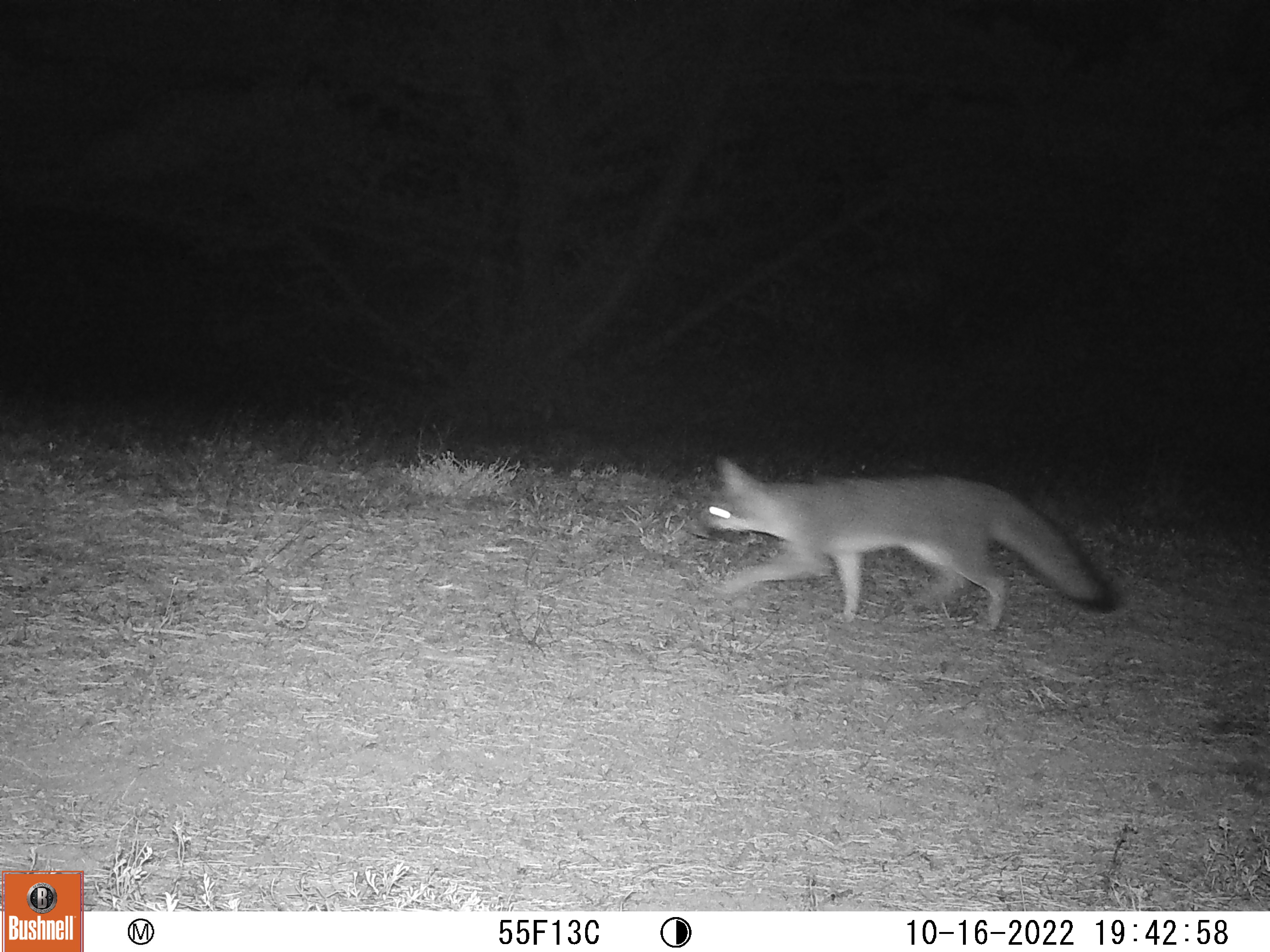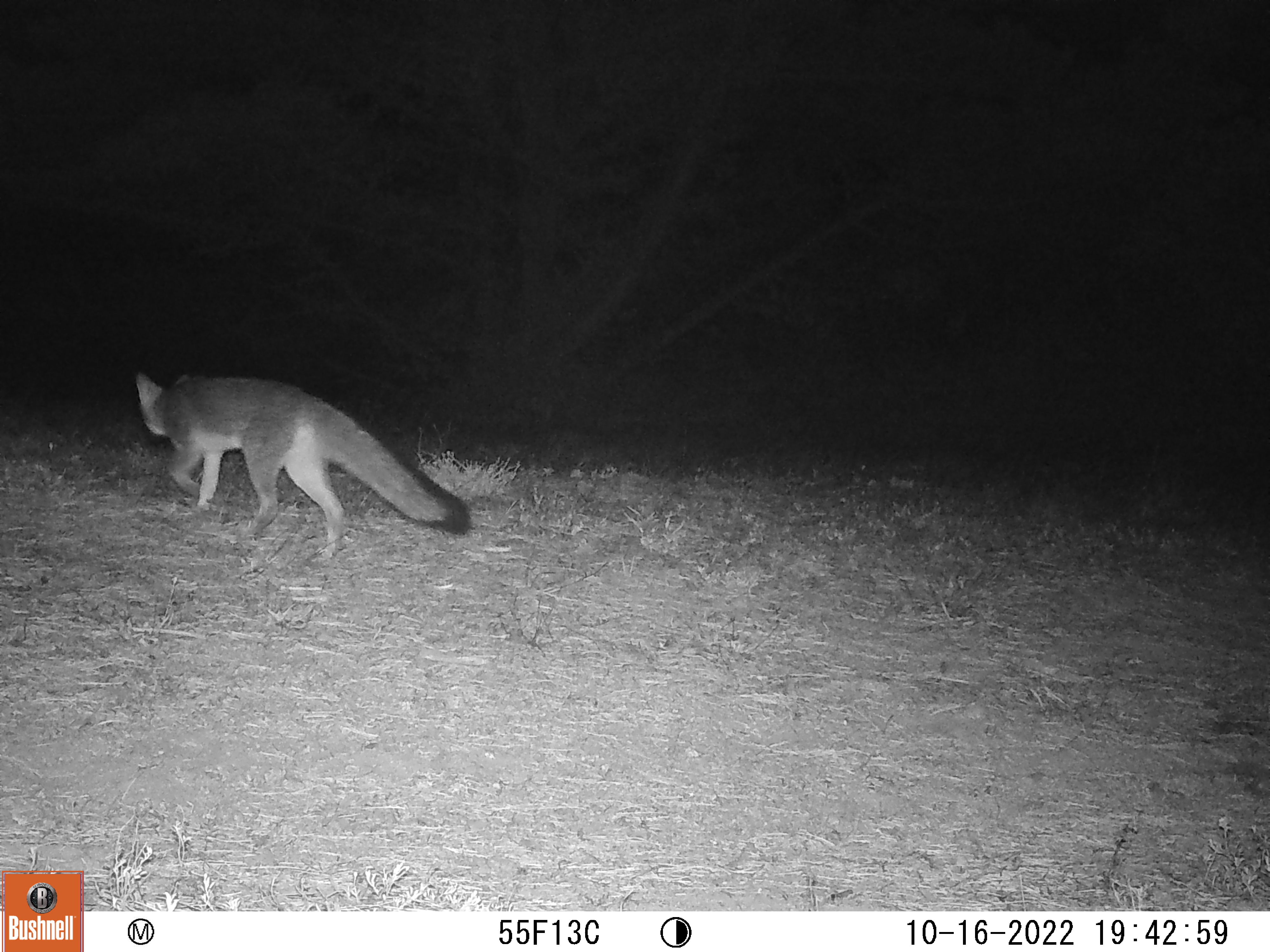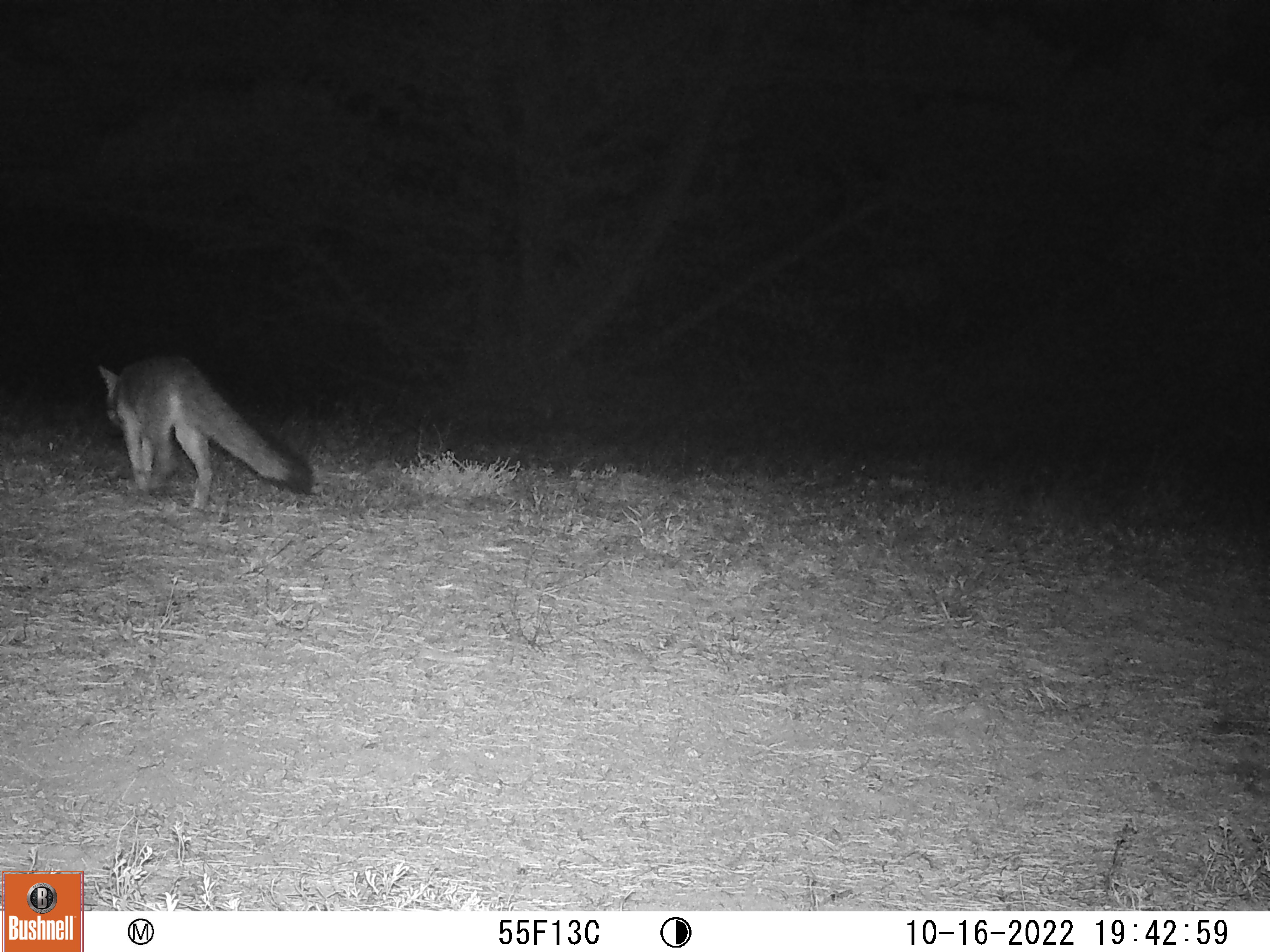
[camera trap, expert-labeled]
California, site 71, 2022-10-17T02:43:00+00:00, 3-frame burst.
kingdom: Animalia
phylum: Chordata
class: Mammalia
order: Carnivora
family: Canidae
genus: Urocyon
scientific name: Urocyon cinereoargenteus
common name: gray fox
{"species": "gray fox (Urocyon cinereoargenteus)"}